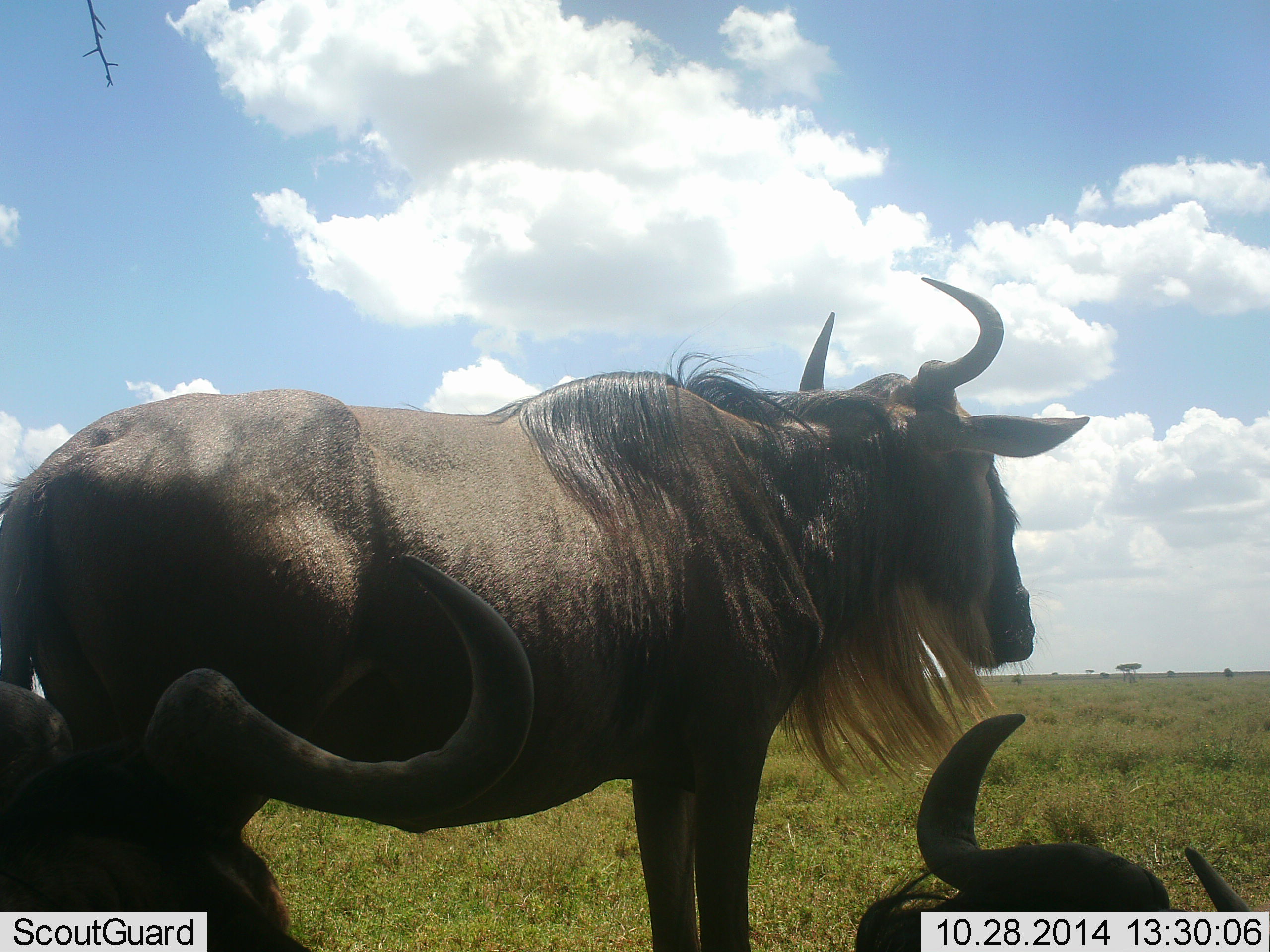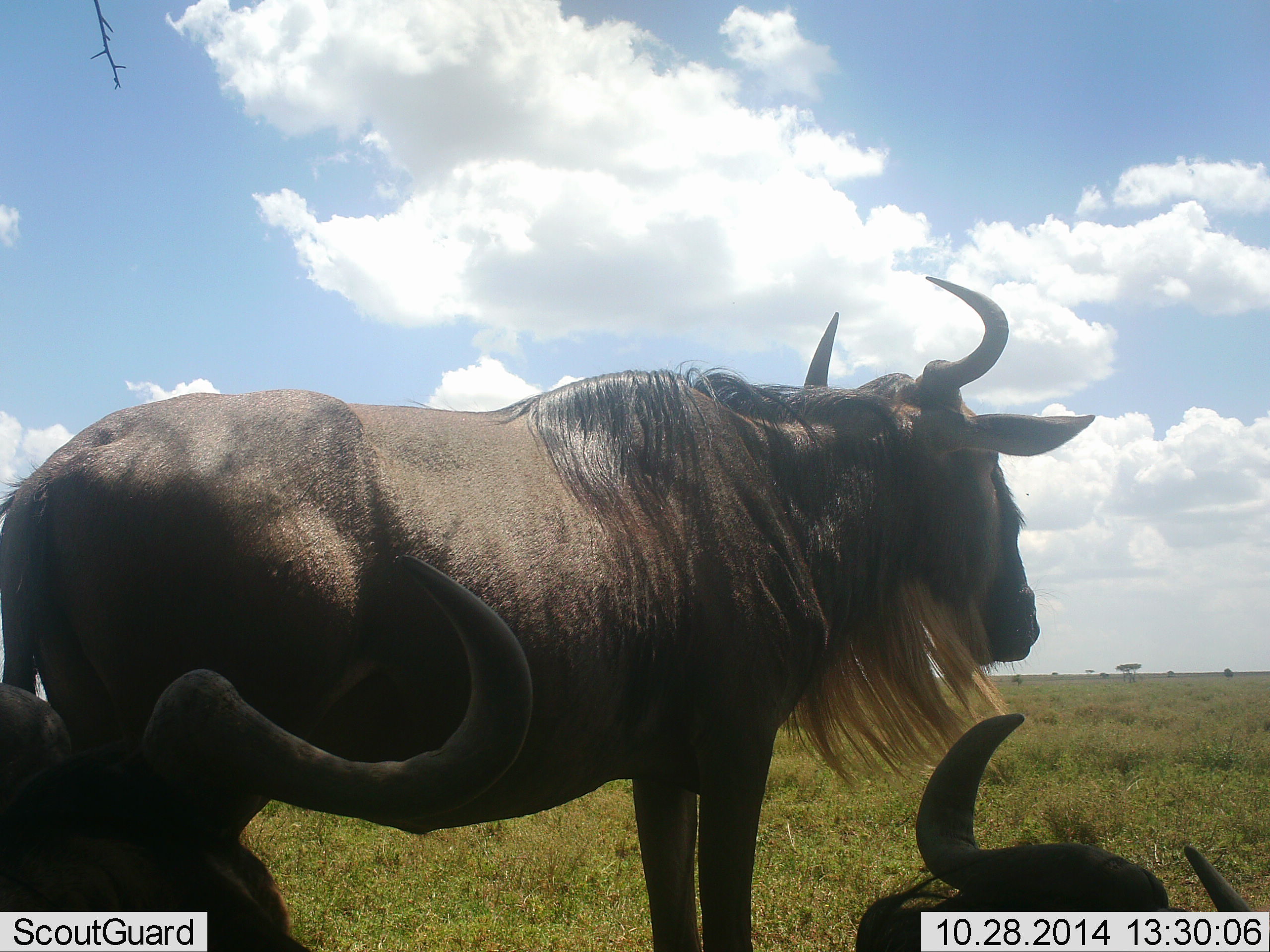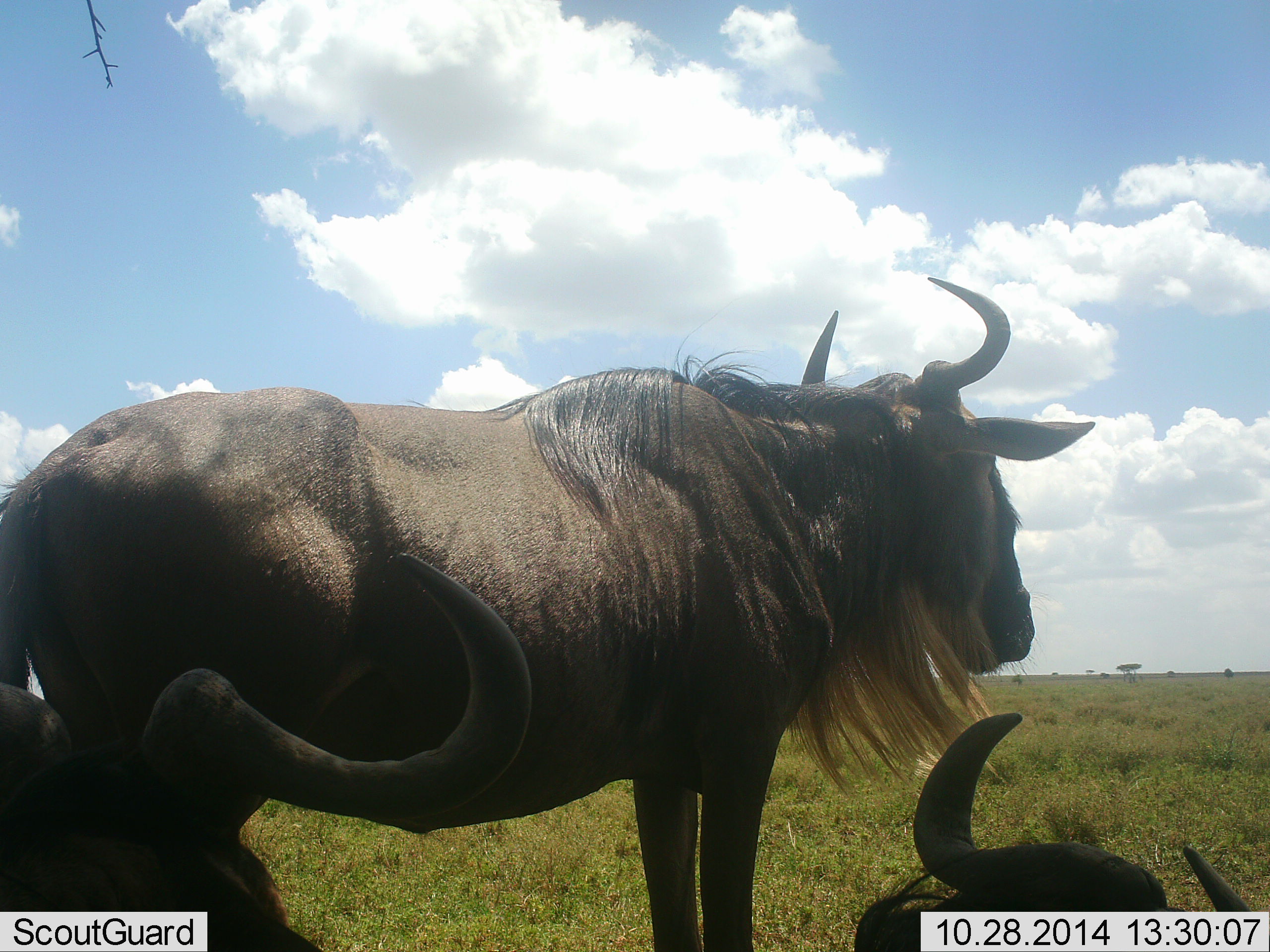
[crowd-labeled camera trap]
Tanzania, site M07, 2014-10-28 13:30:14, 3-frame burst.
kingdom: Animalia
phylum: Chordata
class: Mammalia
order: Artiodactyla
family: Bovidae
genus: Connochaetes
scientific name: Connochaetes taurinus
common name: blue wildebeest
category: wildebeest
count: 3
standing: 70%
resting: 90%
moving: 0%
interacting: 0%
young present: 0%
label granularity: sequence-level